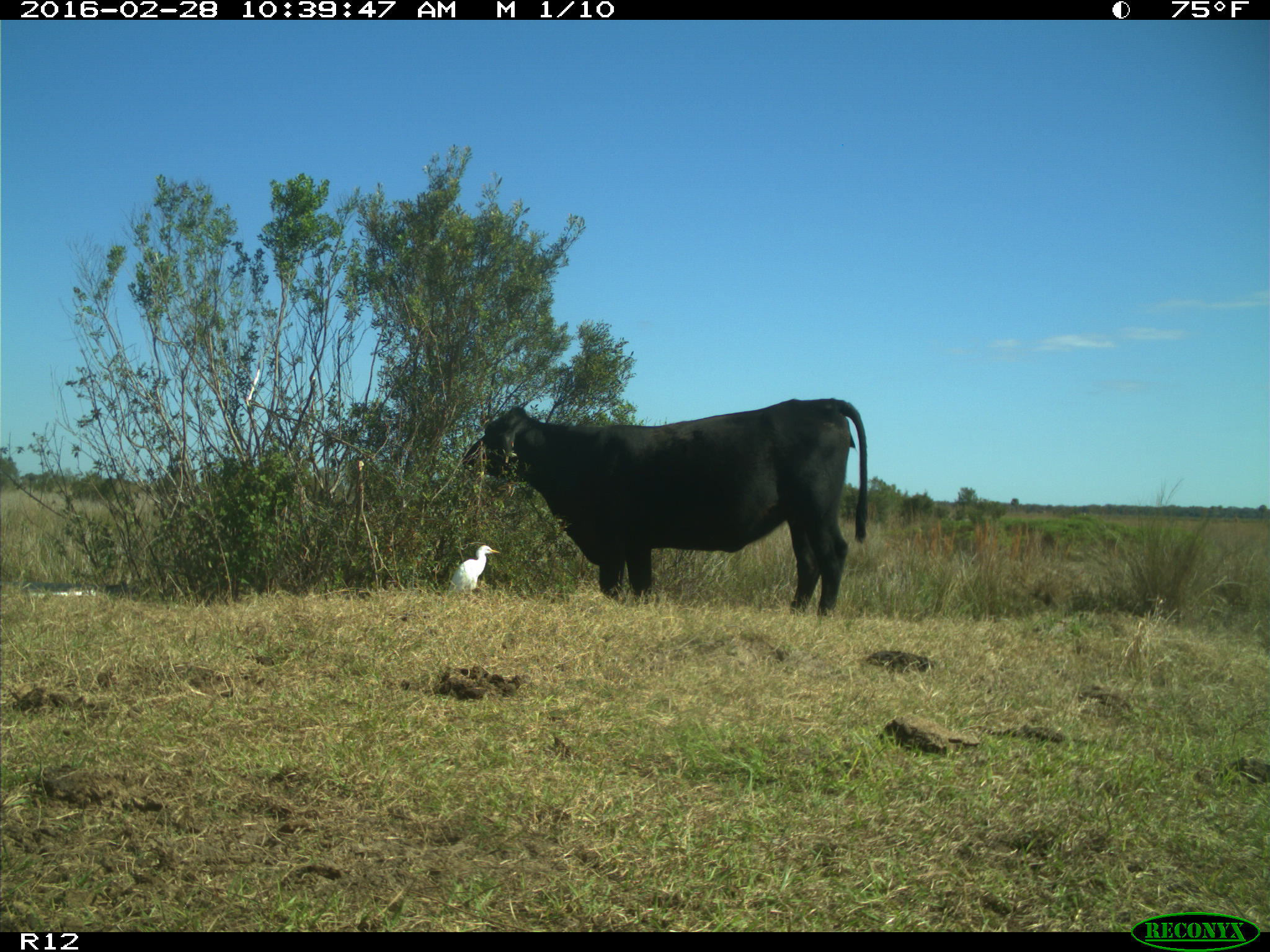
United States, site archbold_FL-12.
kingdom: Animalia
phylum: Chordata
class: Mammalia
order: Artiodactyla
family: Bovidae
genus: Bos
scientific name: Bos taurus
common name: domestic cow